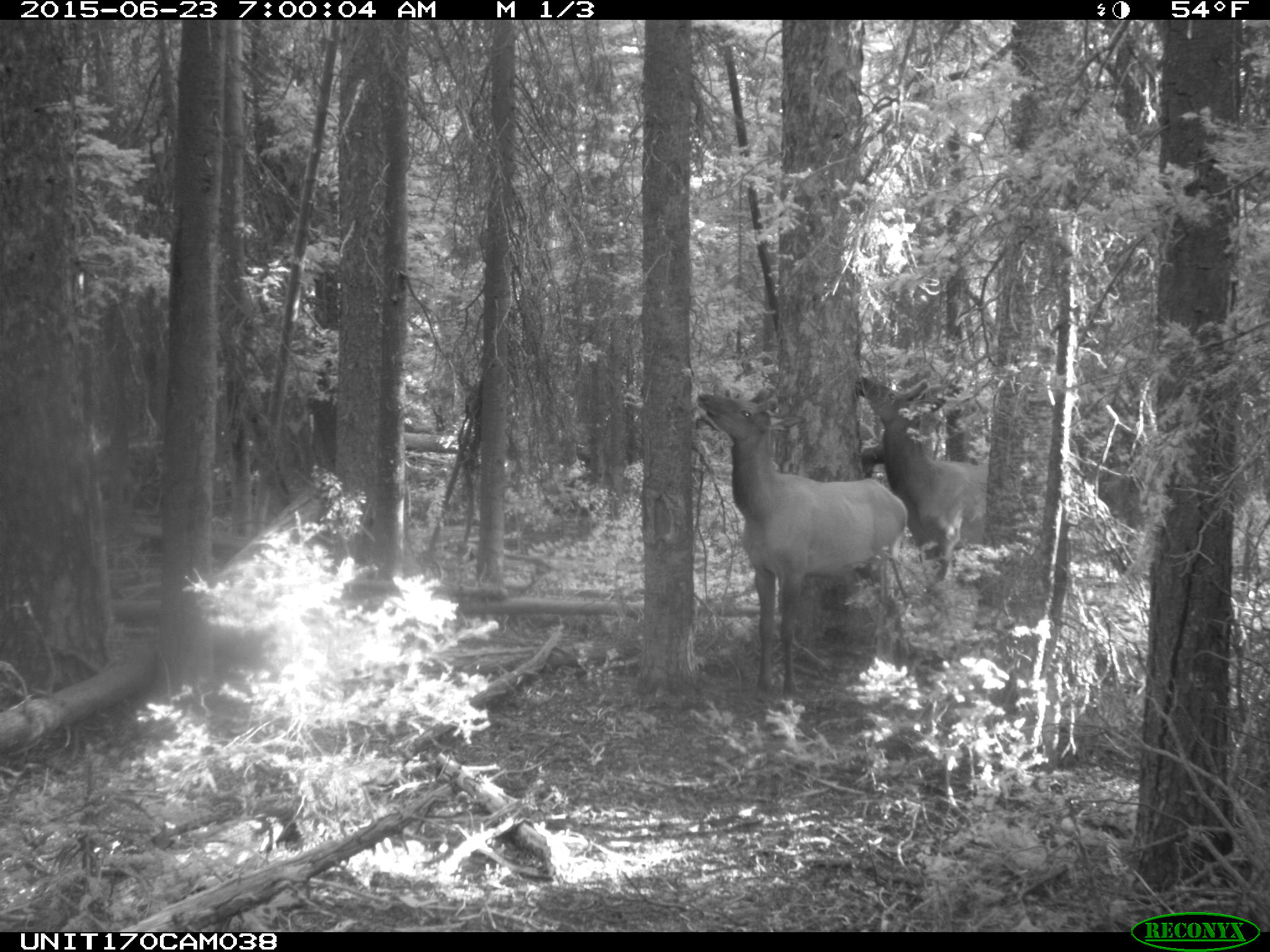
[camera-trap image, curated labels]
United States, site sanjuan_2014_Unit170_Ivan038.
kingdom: Animalia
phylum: Chordata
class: Mammalia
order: Artiodactyla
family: Cervidae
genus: Cervus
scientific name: Cervus elaphus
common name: red deer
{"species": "Cervus elaphus (red deer)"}